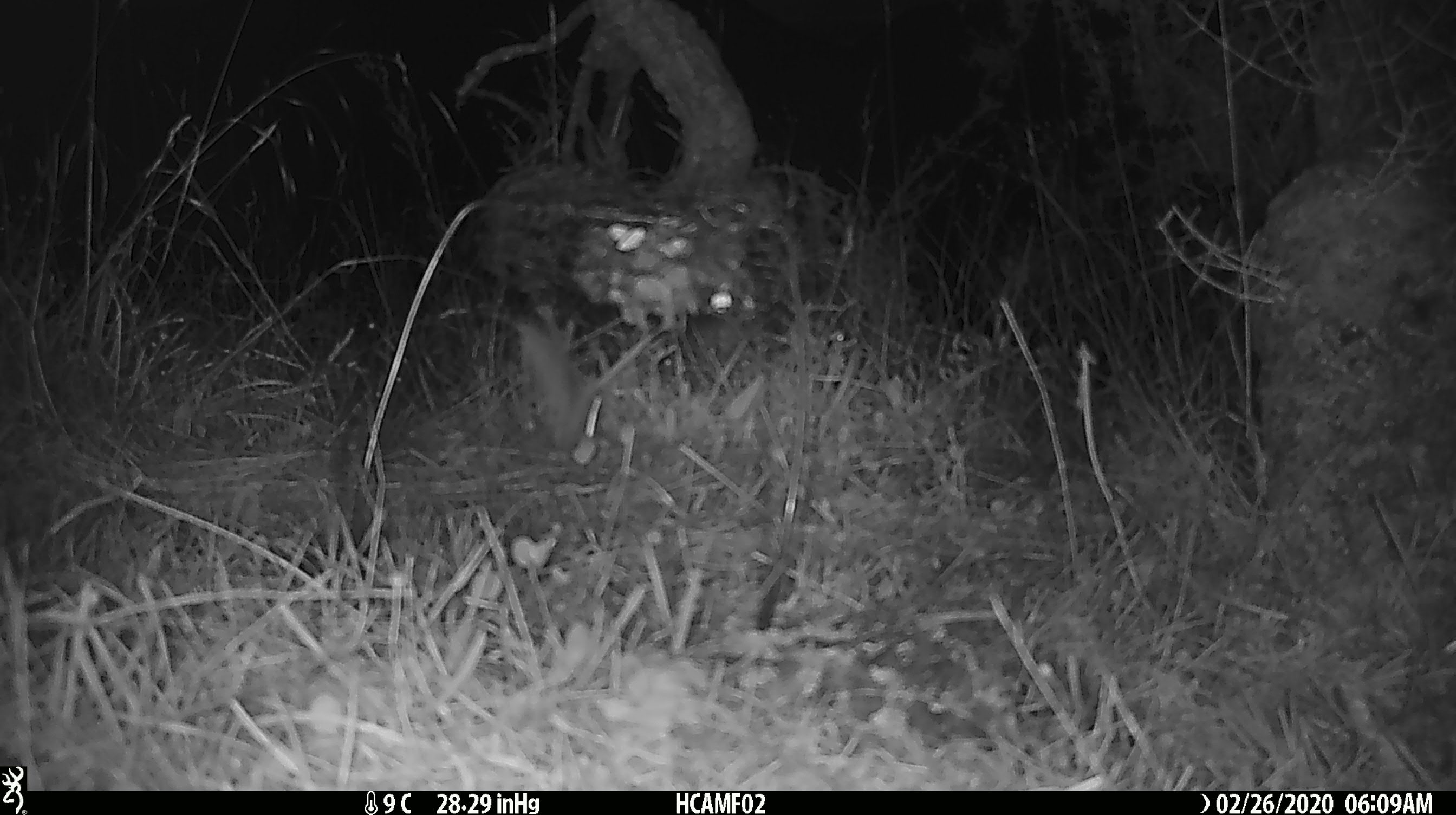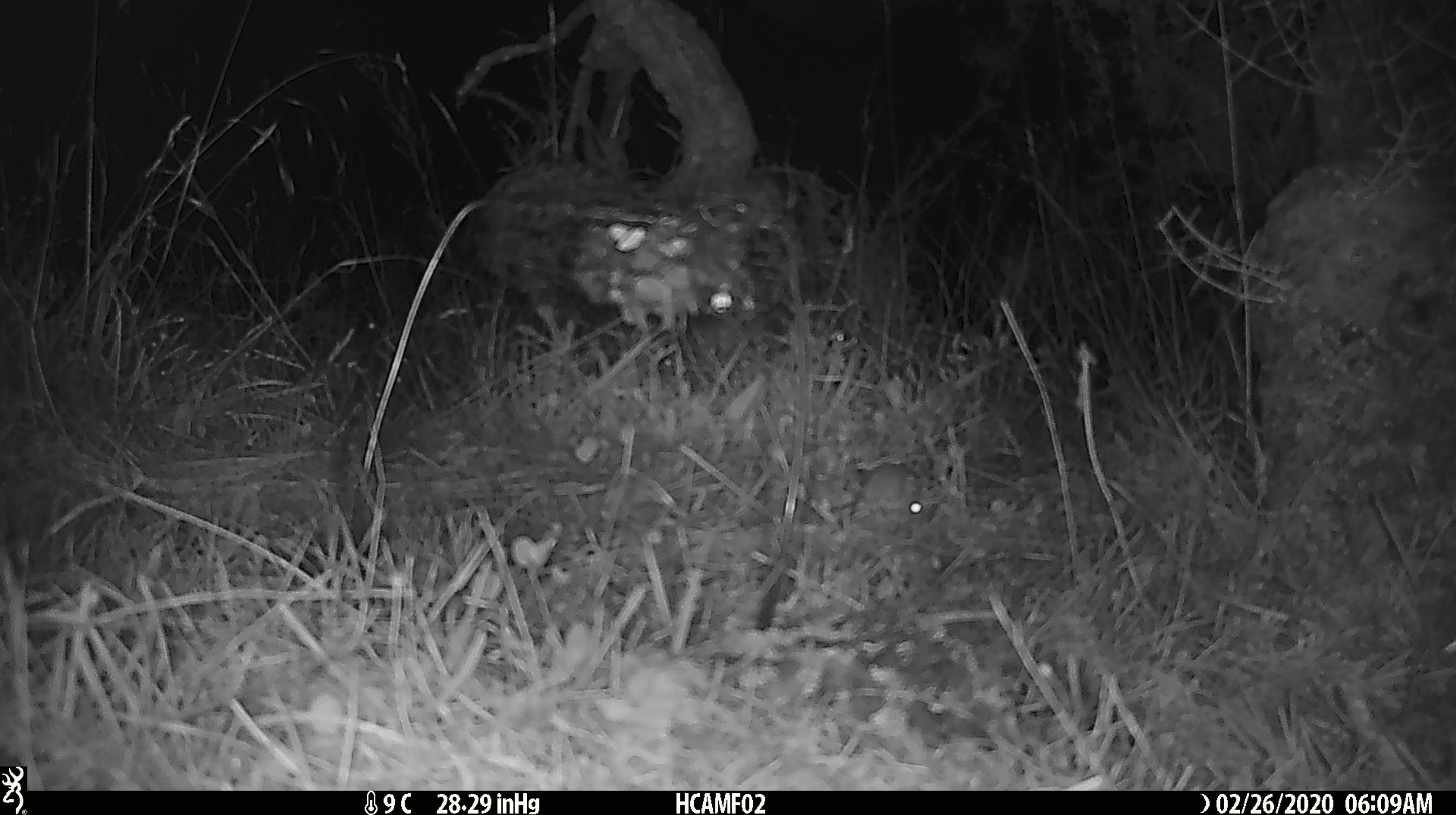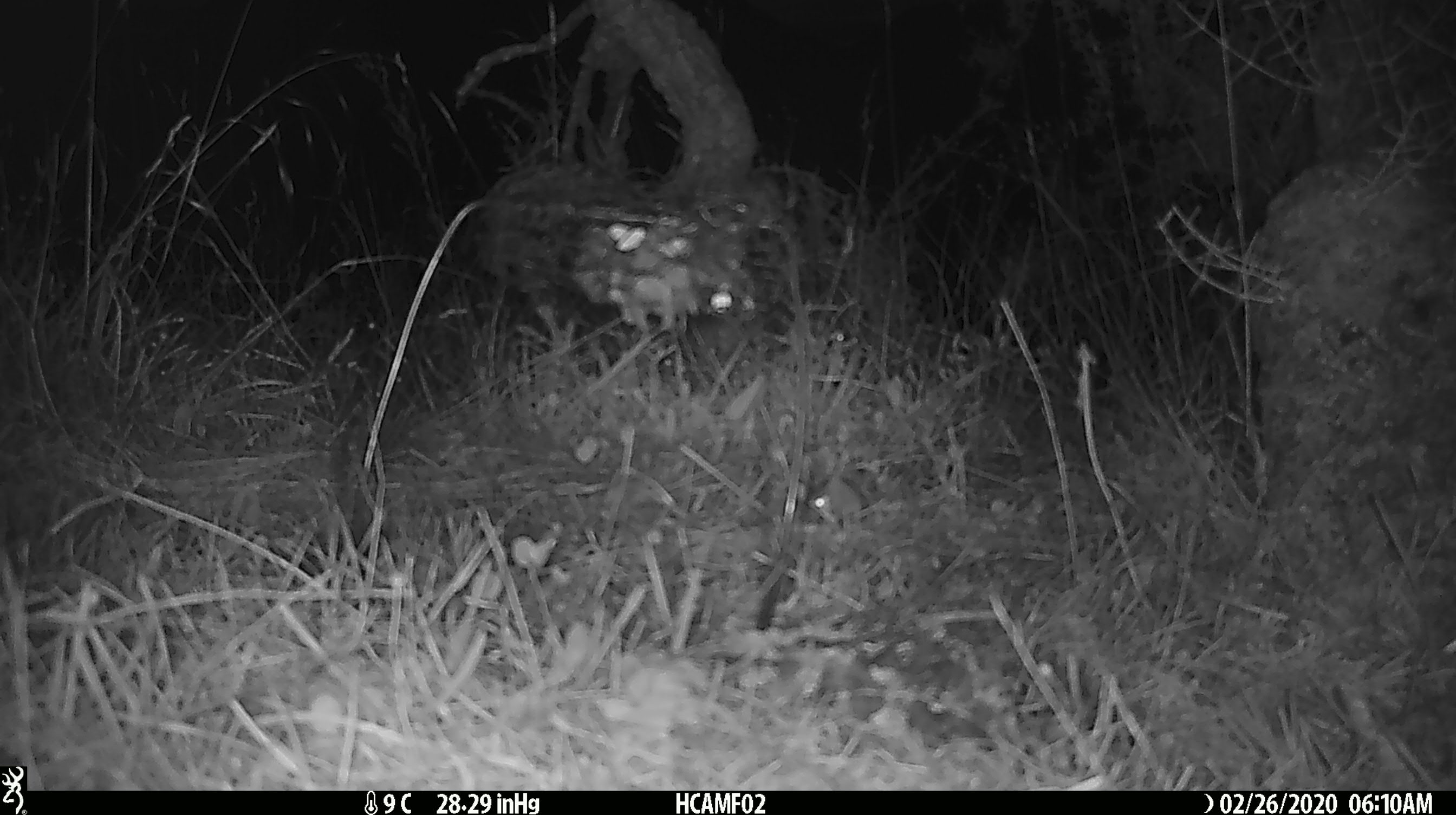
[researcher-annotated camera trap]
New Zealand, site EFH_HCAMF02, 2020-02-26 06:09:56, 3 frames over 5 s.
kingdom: Animalia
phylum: Chordata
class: Mammalia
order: Rodentia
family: Muridae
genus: Mus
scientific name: Mus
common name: mouse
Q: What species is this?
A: Mouse (Mus).